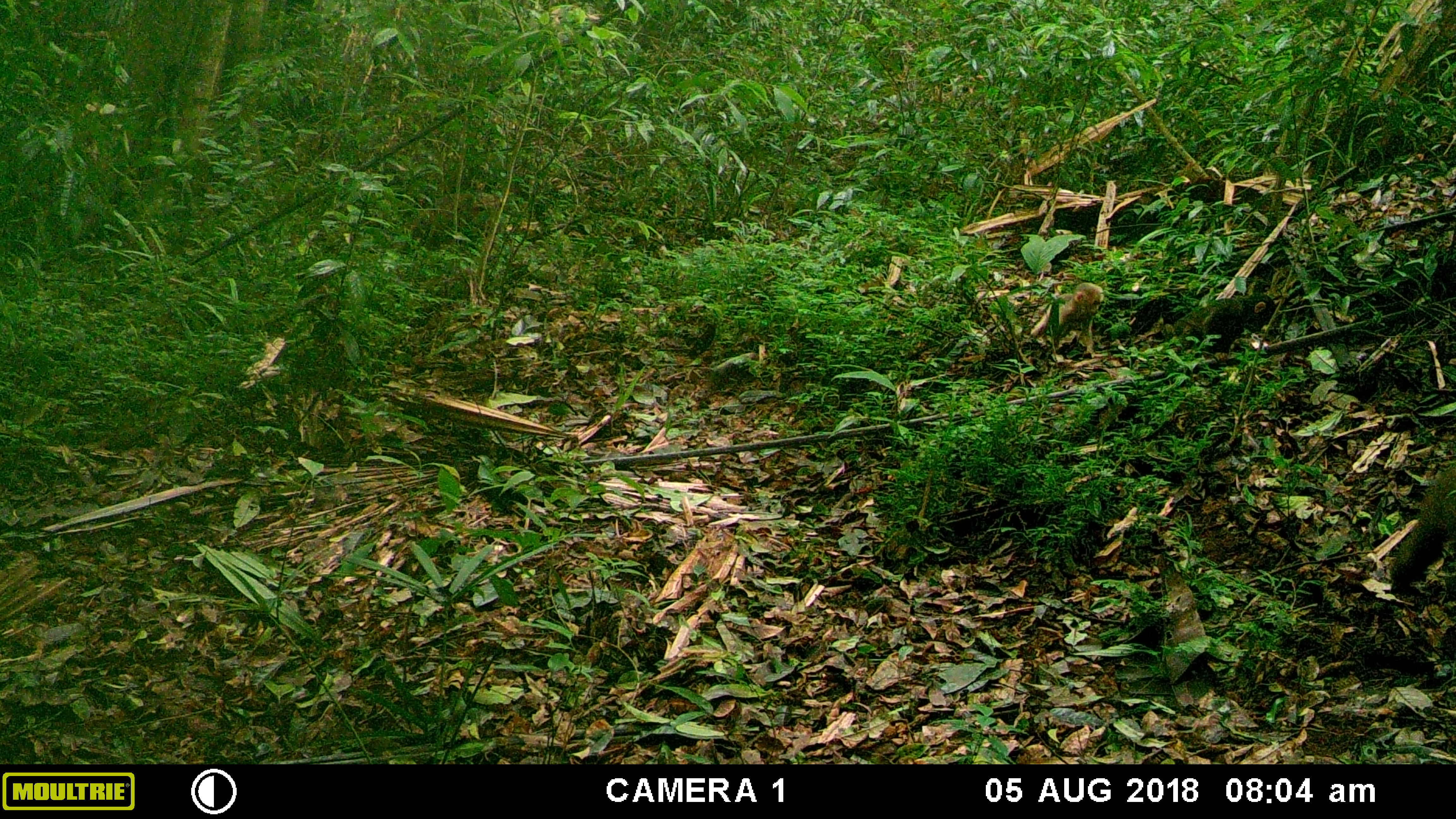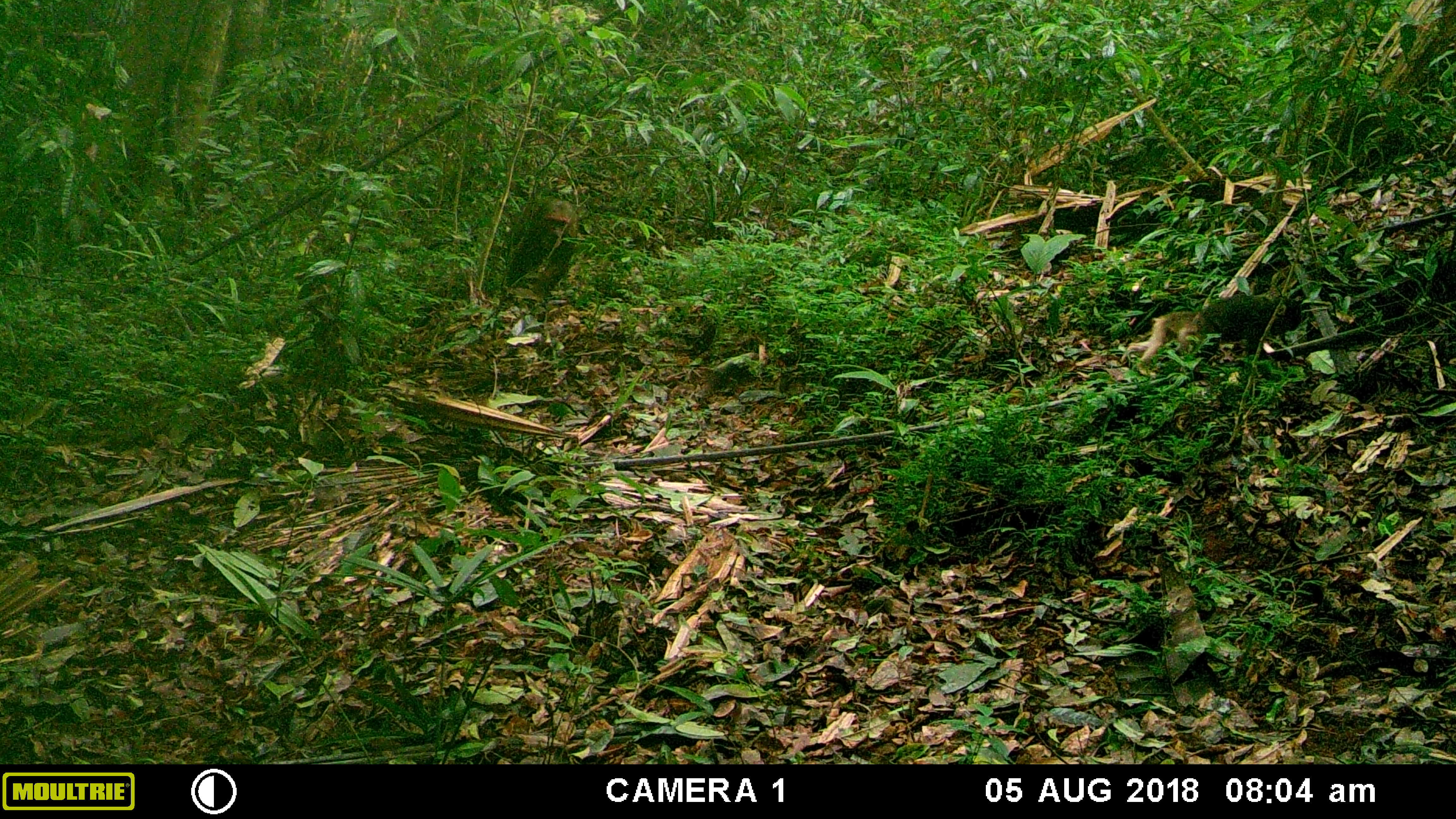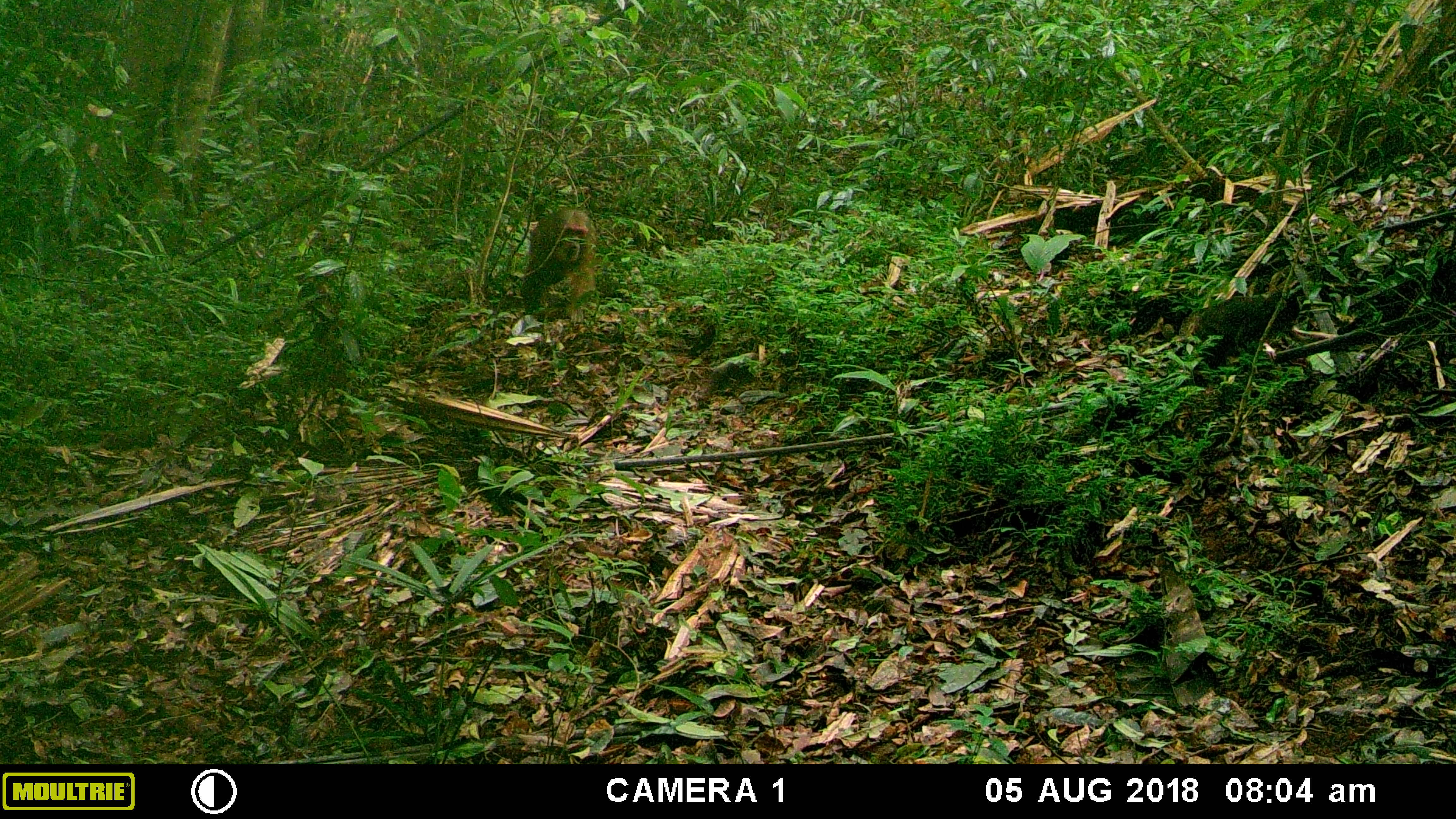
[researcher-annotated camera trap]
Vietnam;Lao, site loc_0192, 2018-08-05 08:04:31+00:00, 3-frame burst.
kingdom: Animalia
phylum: Chordata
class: Mammalia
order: Primates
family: Cercopithecidae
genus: Macaca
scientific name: Macaca arctoides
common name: stump-tailed macaque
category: stump tailed macaque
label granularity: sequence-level